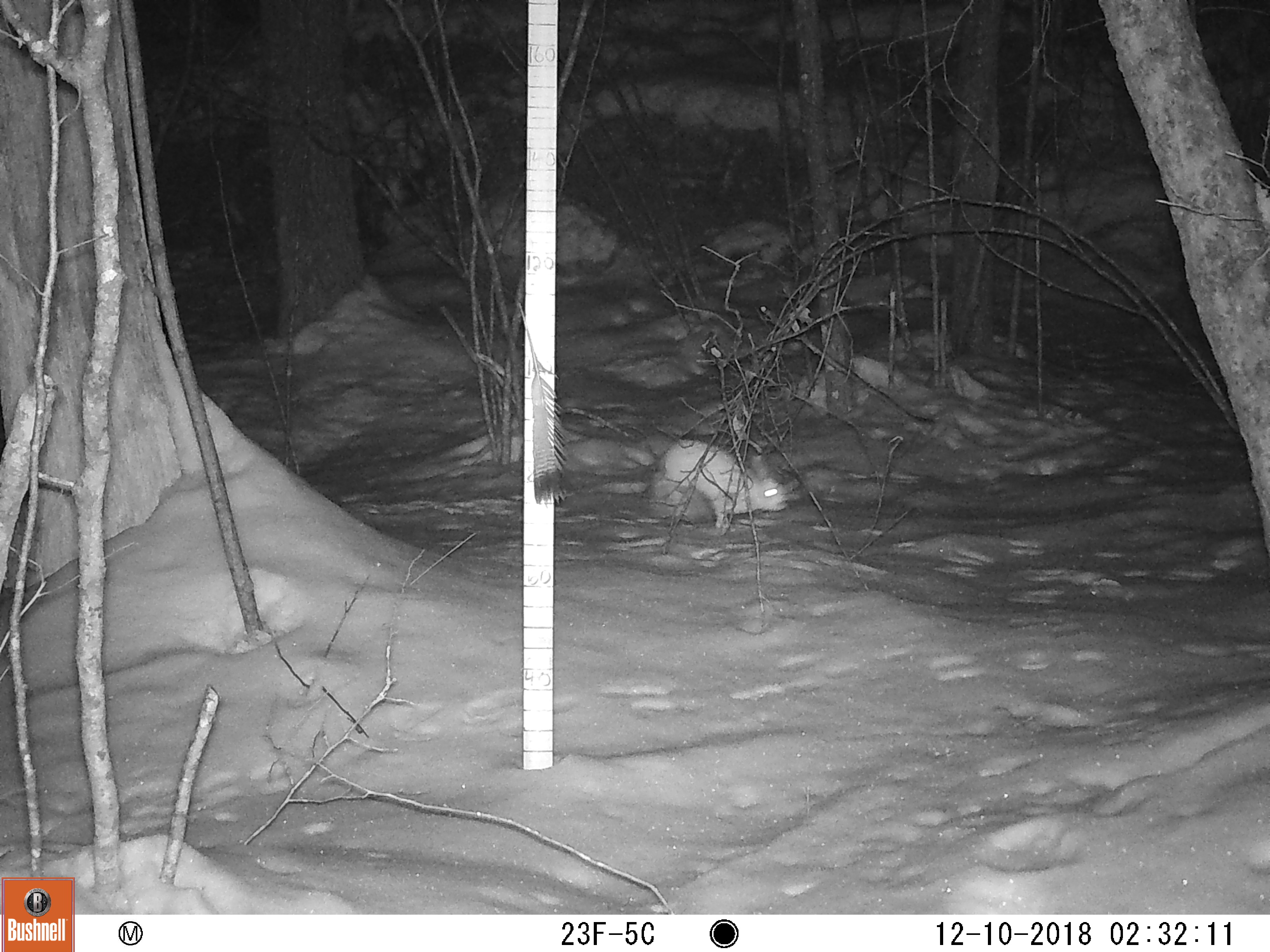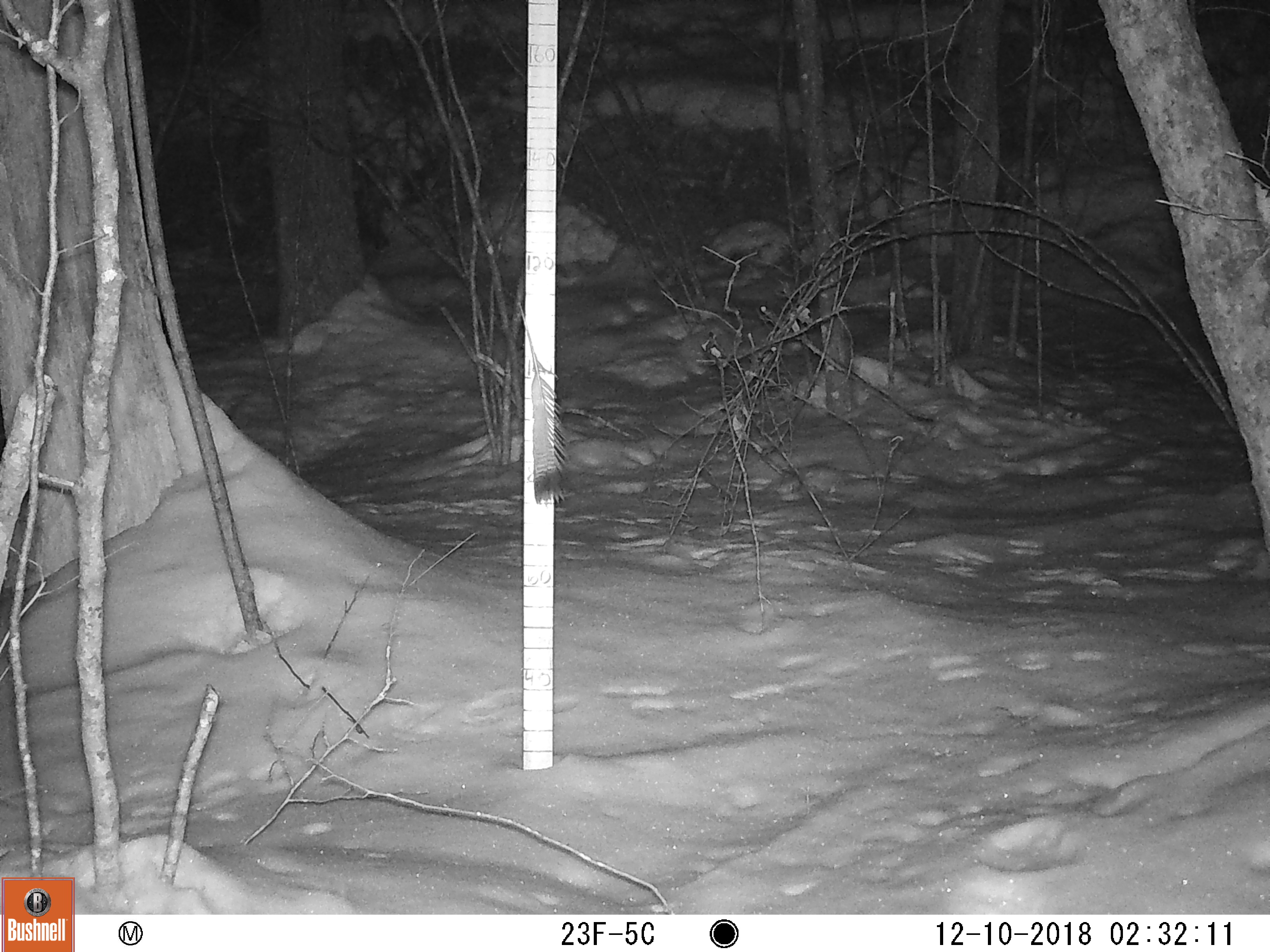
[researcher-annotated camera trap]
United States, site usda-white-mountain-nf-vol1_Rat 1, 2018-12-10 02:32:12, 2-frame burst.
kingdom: Animalia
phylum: Chordata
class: Mammalia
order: Lagomorpha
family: Leporidae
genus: Lepus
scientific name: Lepus americanus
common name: snowshoe hare